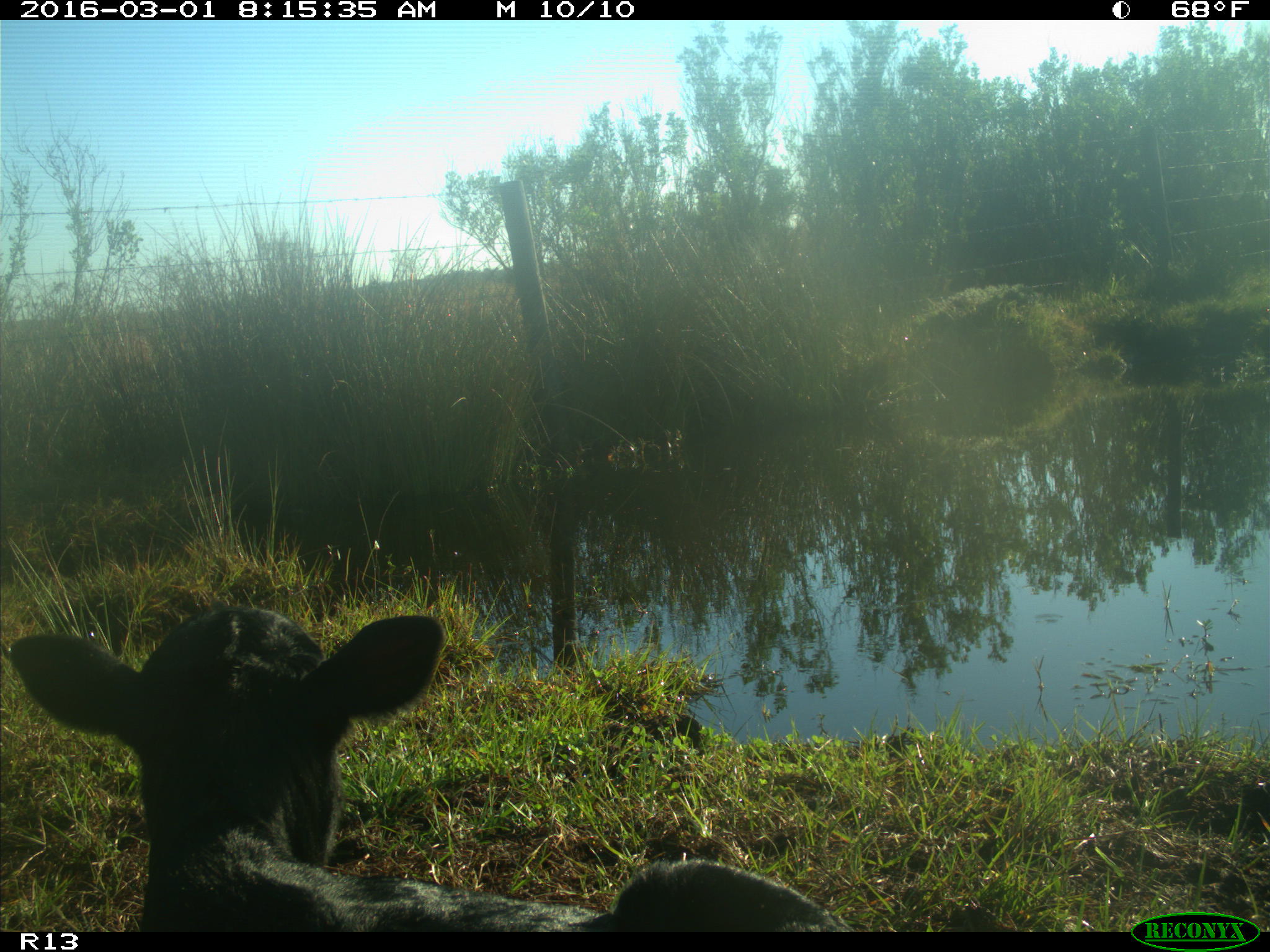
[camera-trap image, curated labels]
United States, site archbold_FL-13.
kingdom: Animalia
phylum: Chordata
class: Mammalia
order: Artiodactyla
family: Bovidae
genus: Bos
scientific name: Bos taurus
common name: domestic cow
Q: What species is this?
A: Bos taurus (domestic cow).